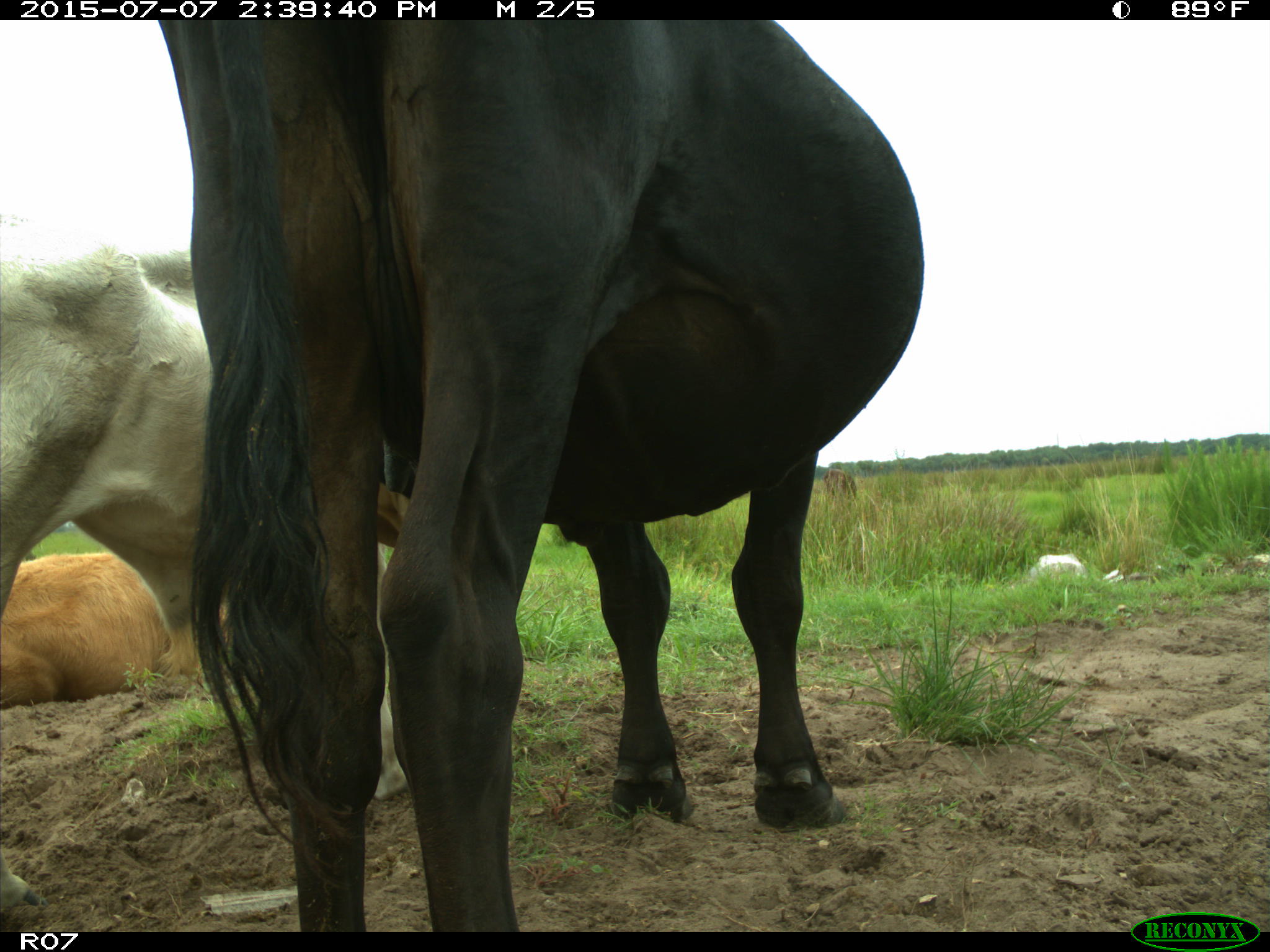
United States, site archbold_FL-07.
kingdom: Animalia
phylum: Chordata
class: Mammalia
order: Artiodactyla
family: Bovidae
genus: Bos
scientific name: Bos taurus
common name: domestic cow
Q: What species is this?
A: Bos taurus (domestic cow).